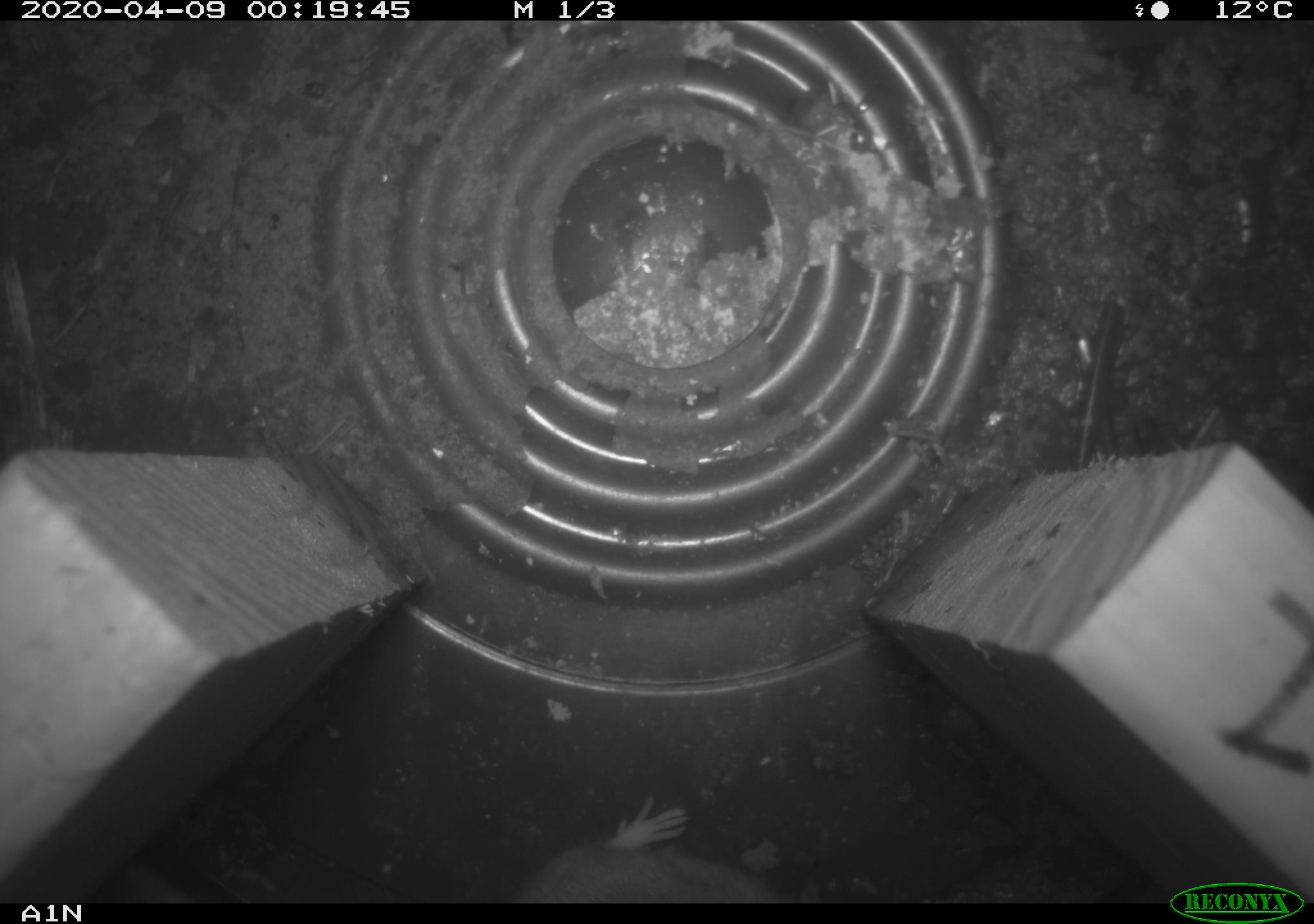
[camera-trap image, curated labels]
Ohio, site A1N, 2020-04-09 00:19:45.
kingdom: Animalia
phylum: Chordata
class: Mammalia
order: Rodentia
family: Cricetidae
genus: Peromyscus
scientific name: Peromyscus leucopus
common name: white-footed mouse